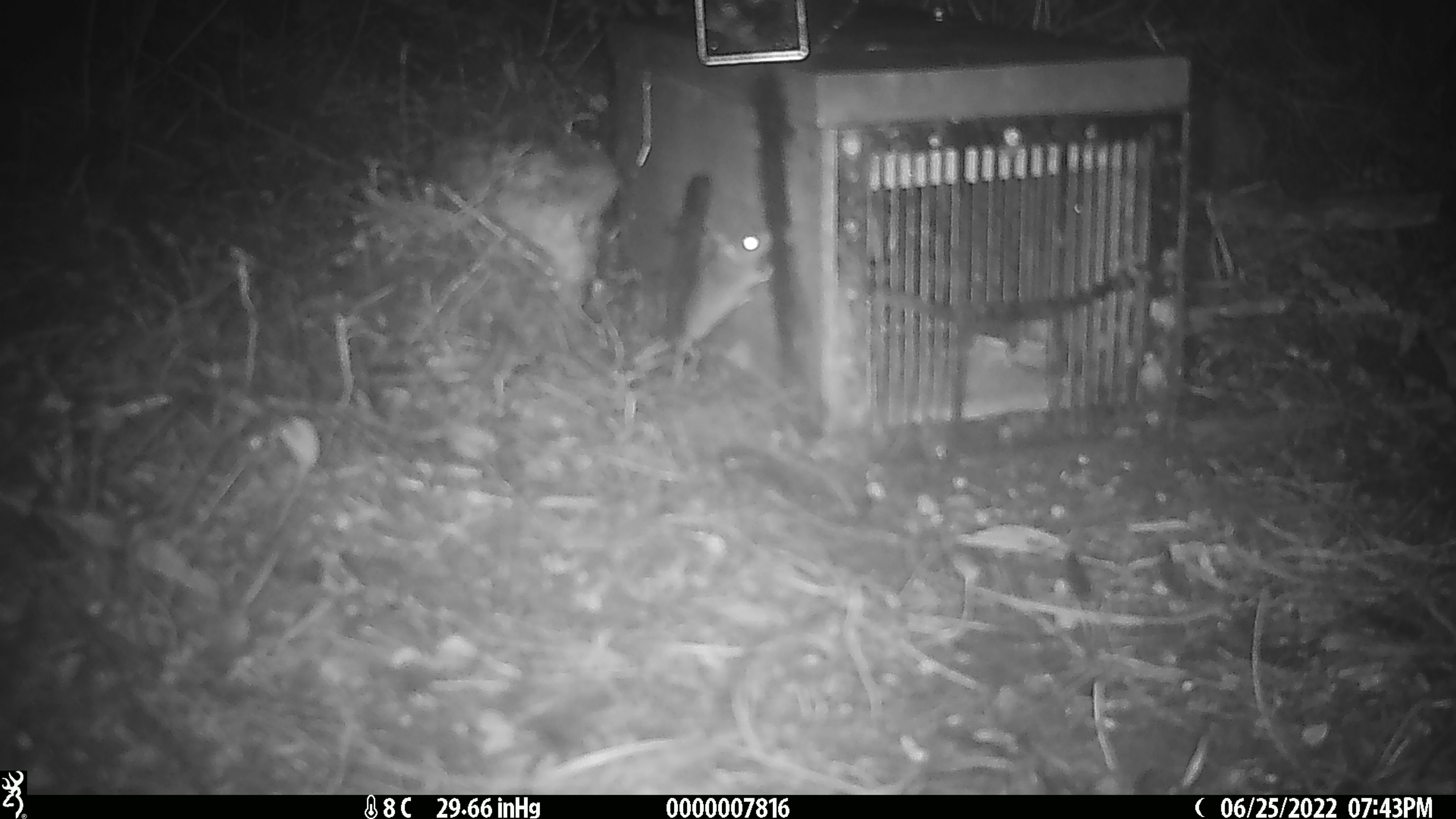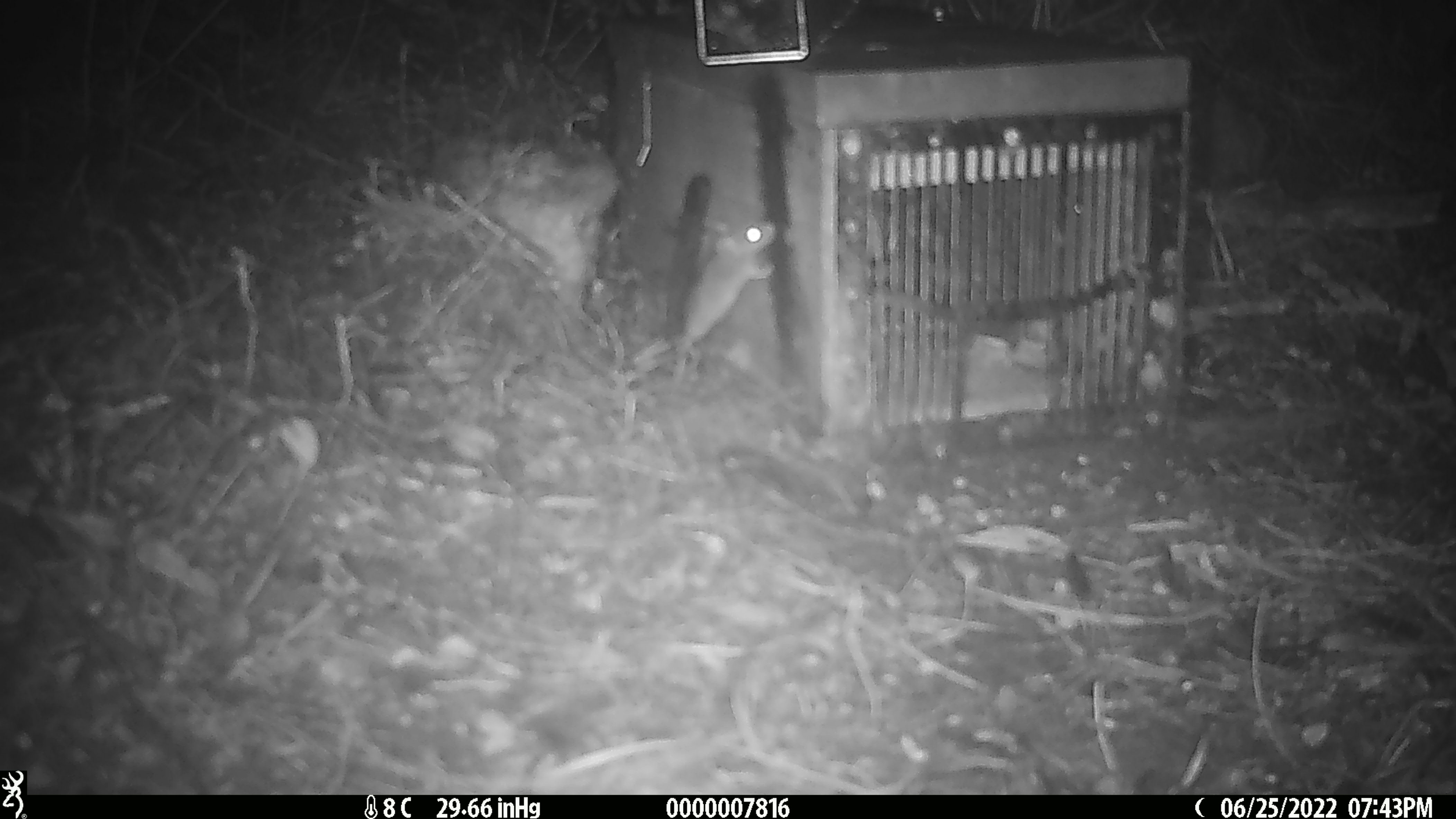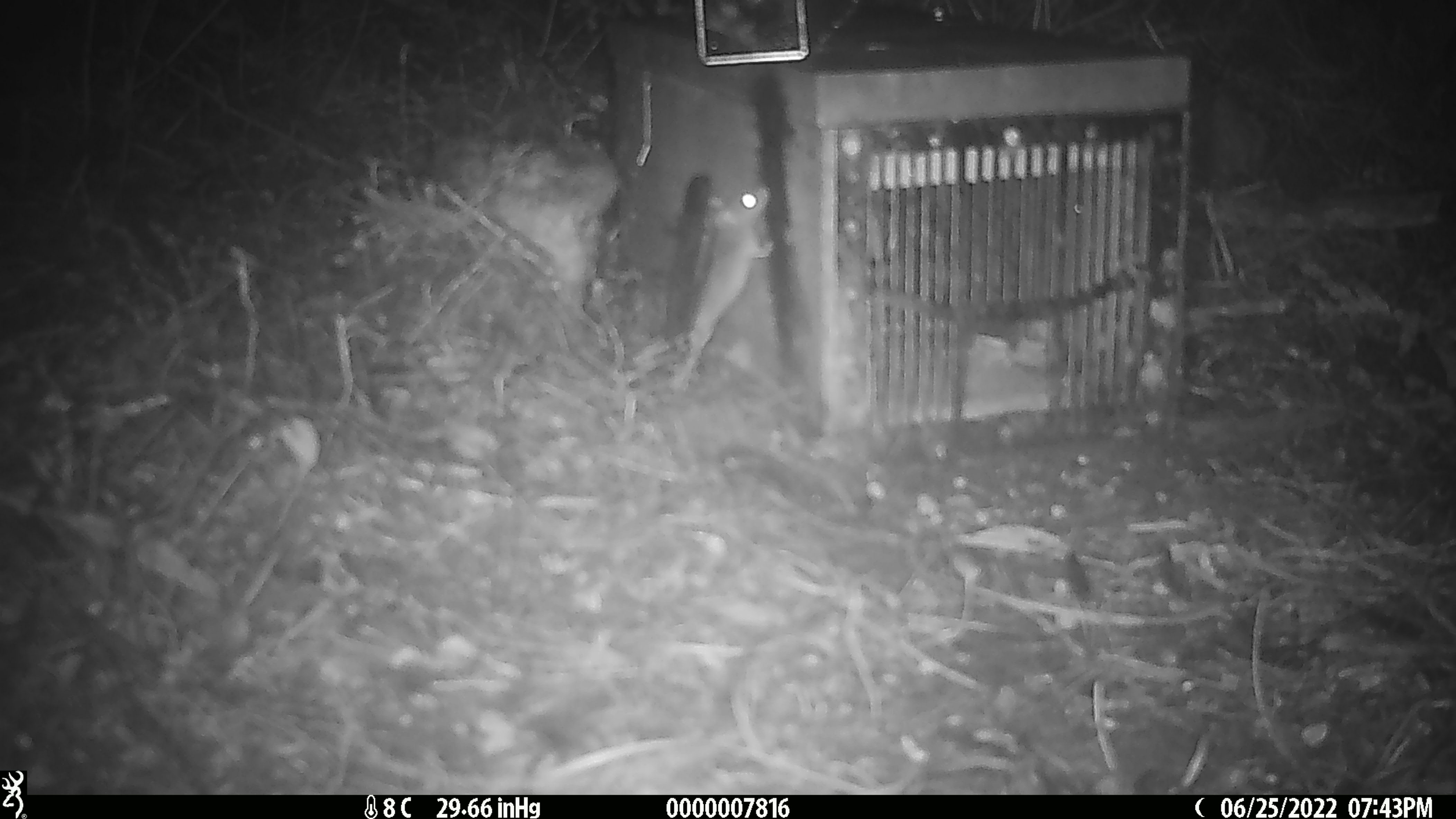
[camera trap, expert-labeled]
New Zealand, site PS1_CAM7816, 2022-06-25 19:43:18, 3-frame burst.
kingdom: Animalia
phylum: Chordata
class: Mammalia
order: Rodentia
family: Muridae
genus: Mus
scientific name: Mus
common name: mouse